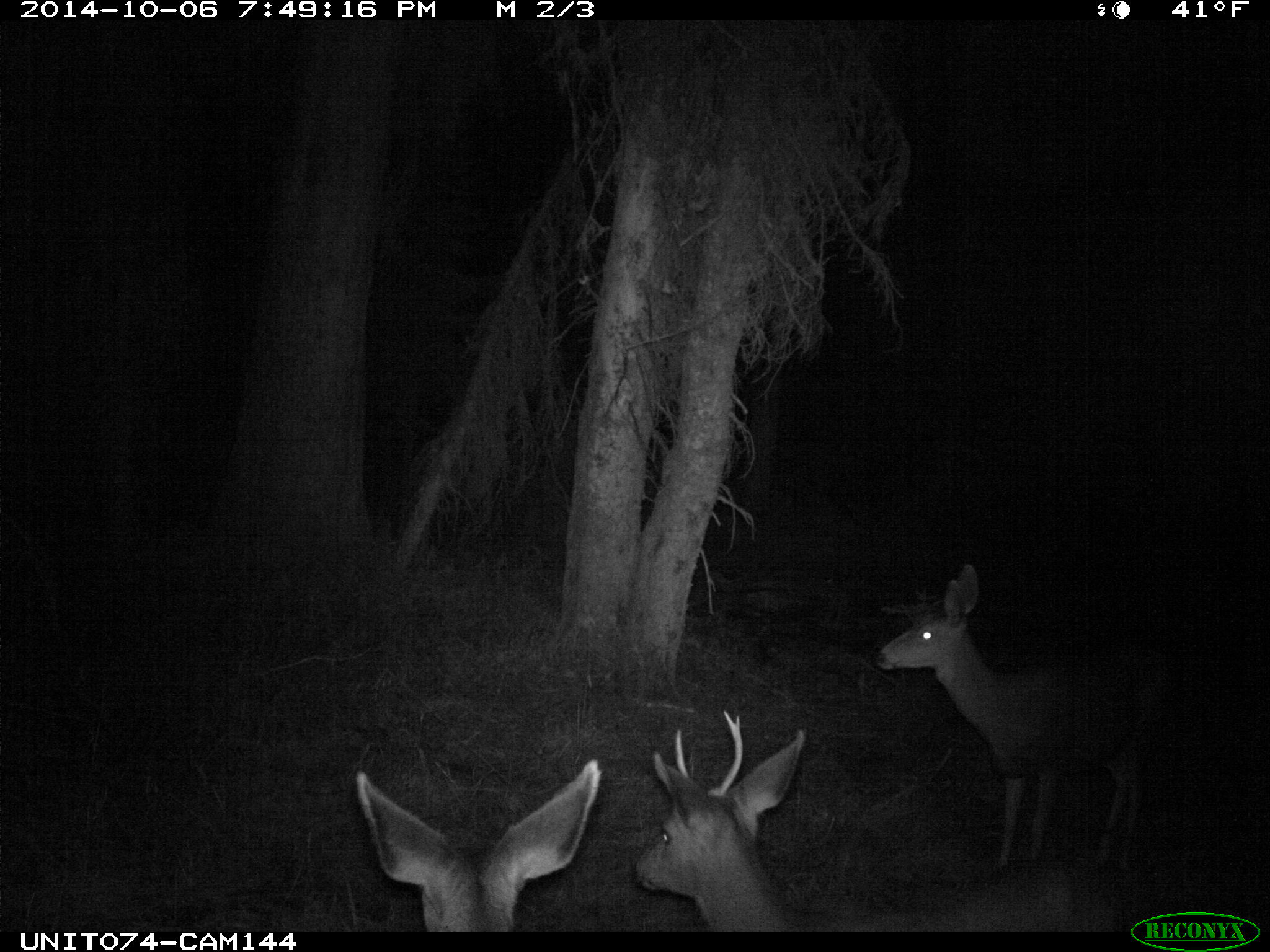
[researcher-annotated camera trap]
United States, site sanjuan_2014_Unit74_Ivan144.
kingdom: Animalia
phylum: Chordata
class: Mammalia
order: Artiodactyla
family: Cervidae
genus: Odocoileus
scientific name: Odocoileus hemionus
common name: mule deer